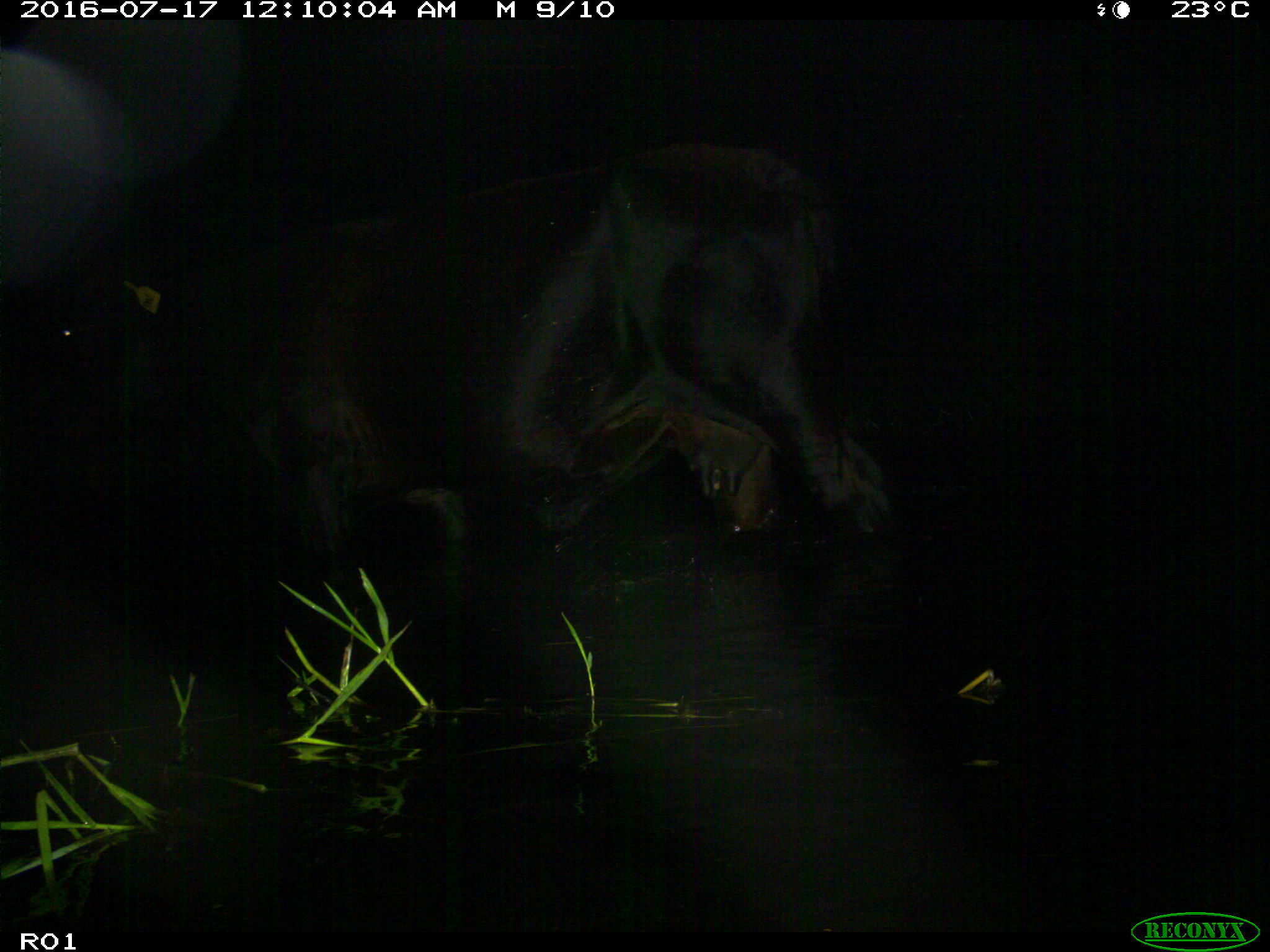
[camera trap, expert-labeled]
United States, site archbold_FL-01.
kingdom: Animalia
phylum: Chordata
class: Mammalia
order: Artiodactyla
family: Bovidae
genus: Bos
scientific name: Bos taurus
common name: domestic cow